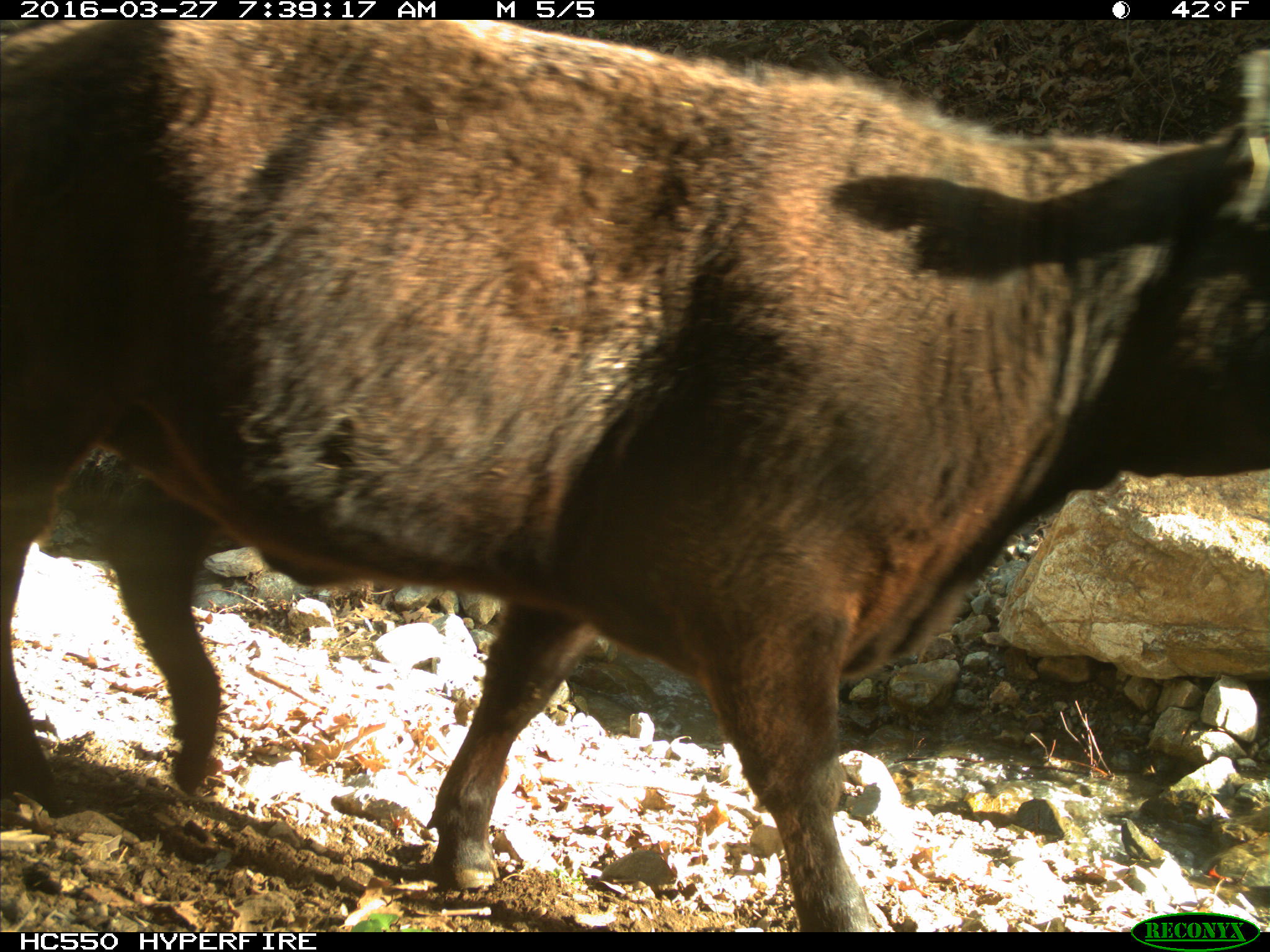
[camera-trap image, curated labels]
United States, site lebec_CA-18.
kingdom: Animalia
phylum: Chordata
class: Mammalia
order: Artiodactyla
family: Bovidae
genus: Bos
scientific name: Bos taurus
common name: domestic cow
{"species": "Bos taurus (domestic cow)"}